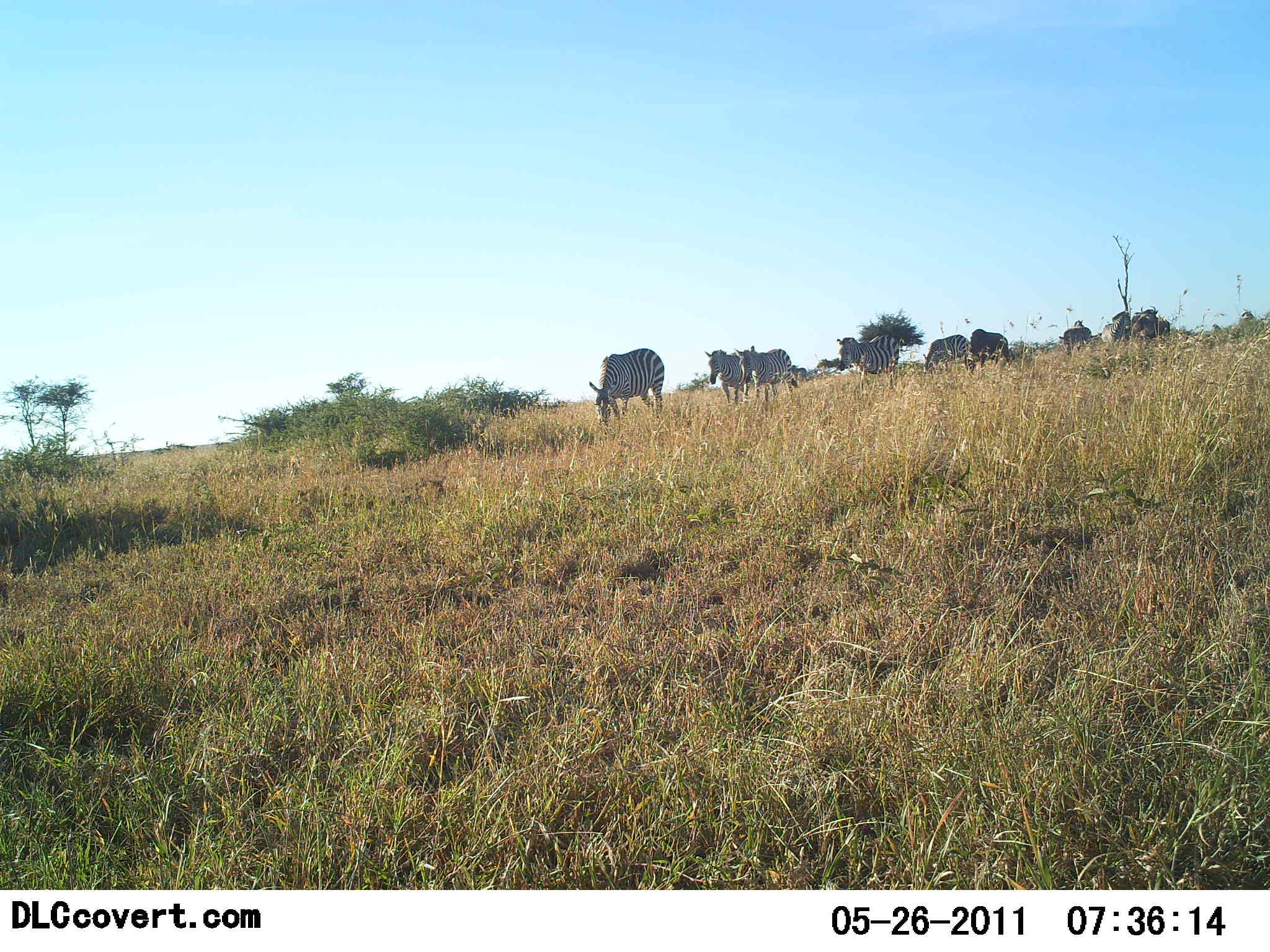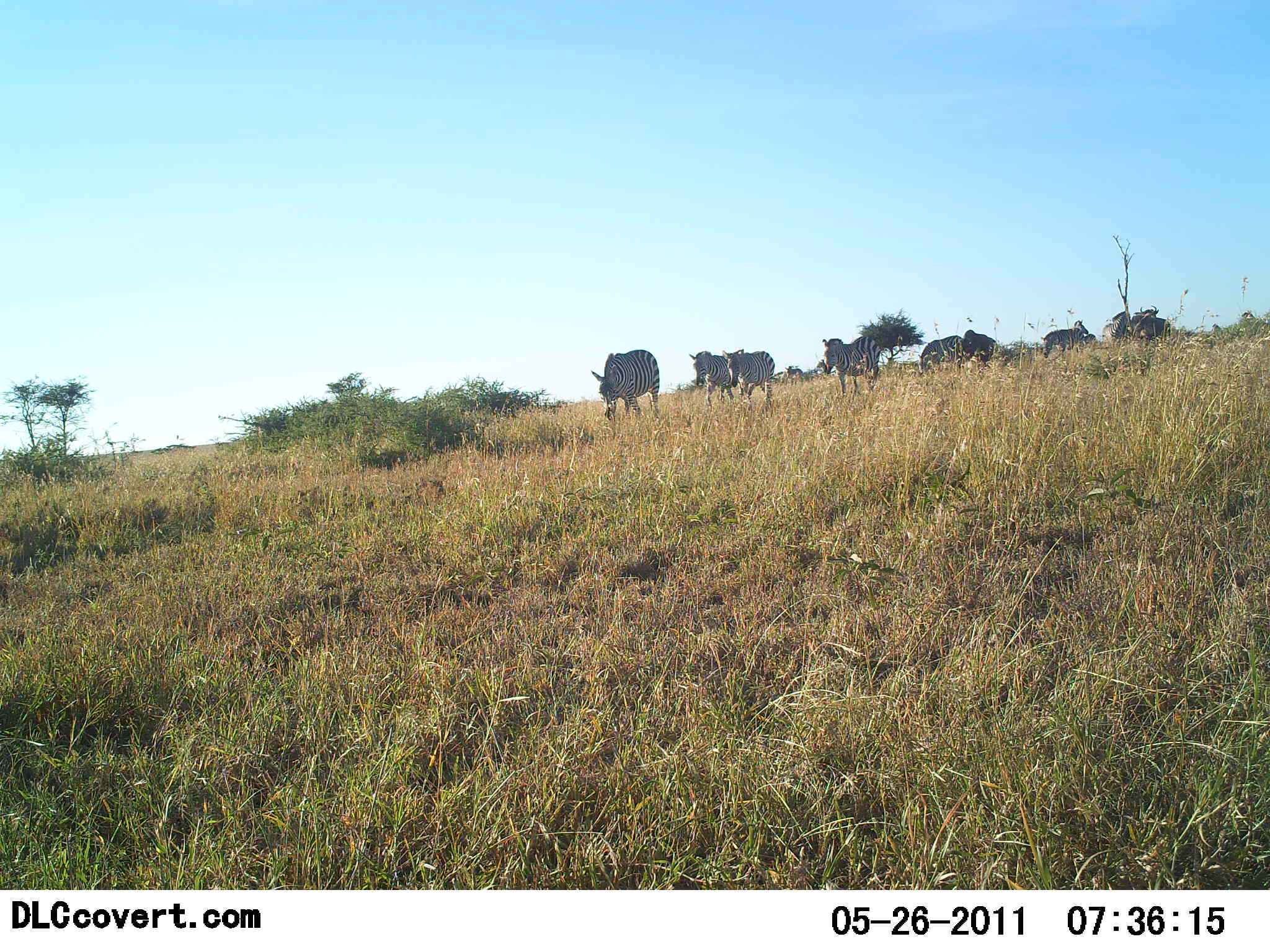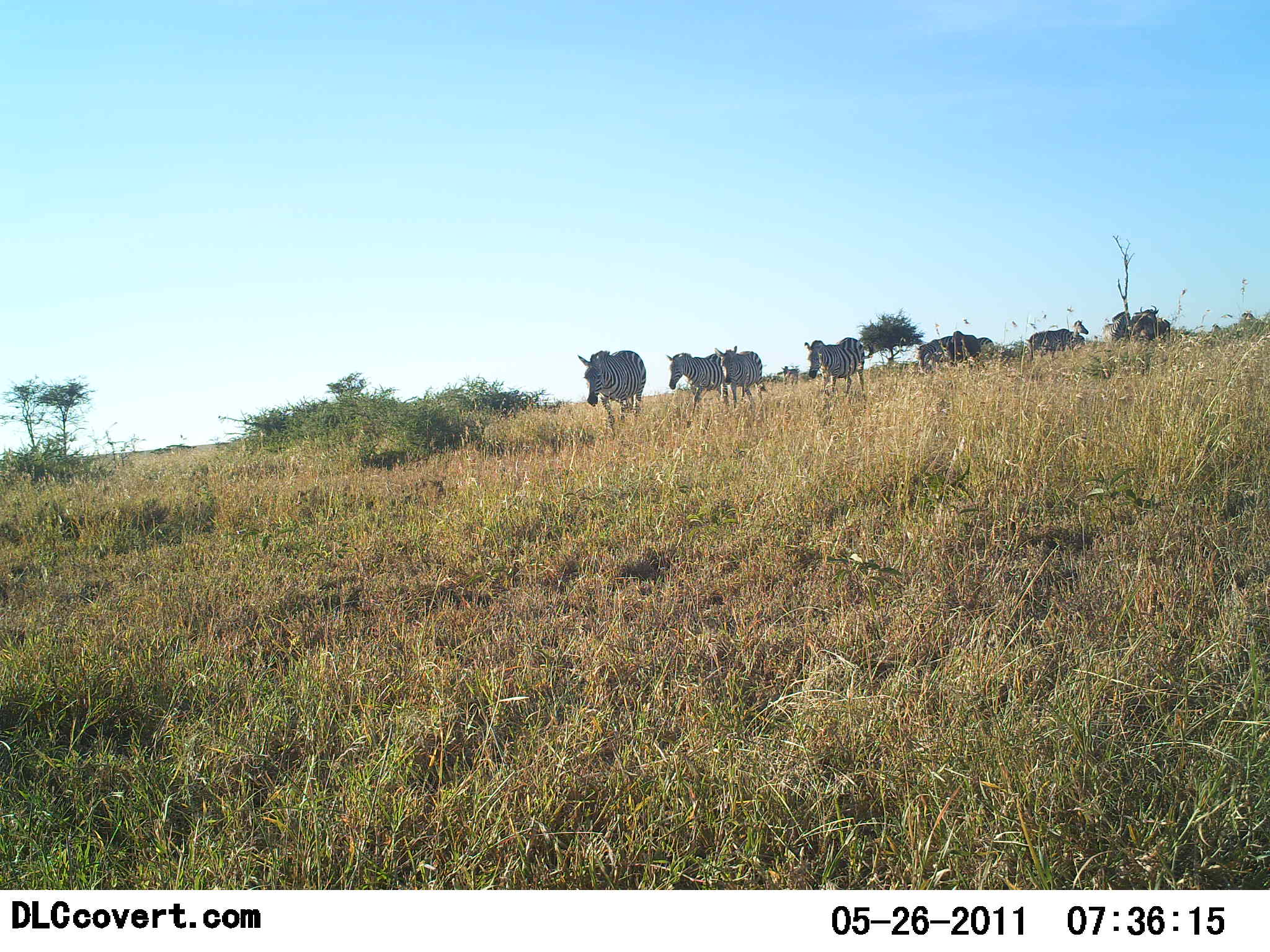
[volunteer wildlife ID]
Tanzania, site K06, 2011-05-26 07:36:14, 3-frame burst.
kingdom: Animalia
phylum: Chordata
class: Mammalia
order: Perissodactyla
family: Equidae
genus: Equus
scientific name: Equus quagga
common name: plains zebra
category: zebra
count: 8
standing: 8%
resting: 0%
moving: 92%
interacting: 0%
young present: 0%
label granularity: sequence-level